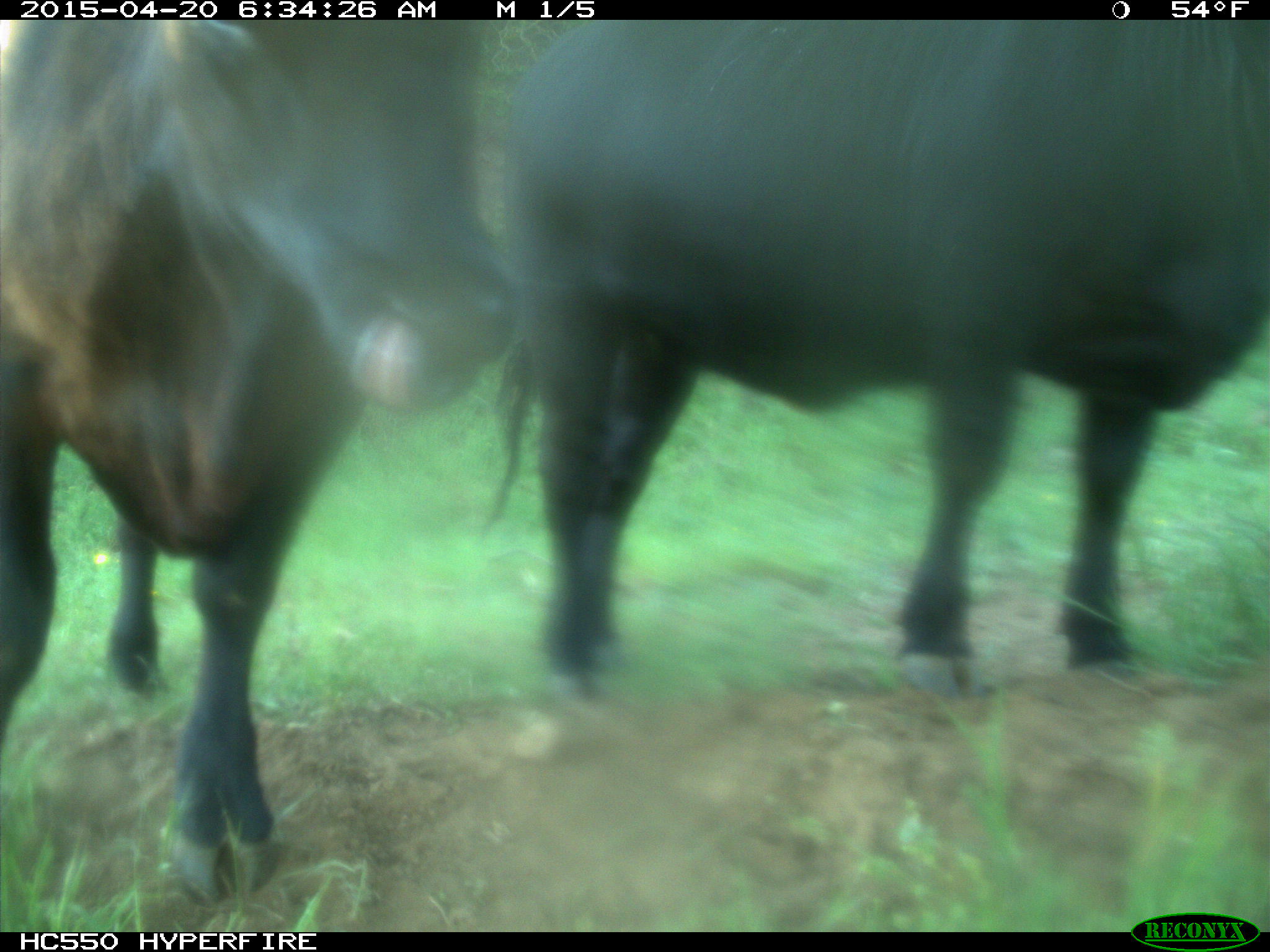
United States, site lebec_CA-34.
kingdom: Animalia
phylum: Chordata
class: Mammalia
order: Artiodactyla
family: Bovidae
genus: Bos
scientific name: Bos taurus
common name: domestic cow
Bos taurus (domestic cow).